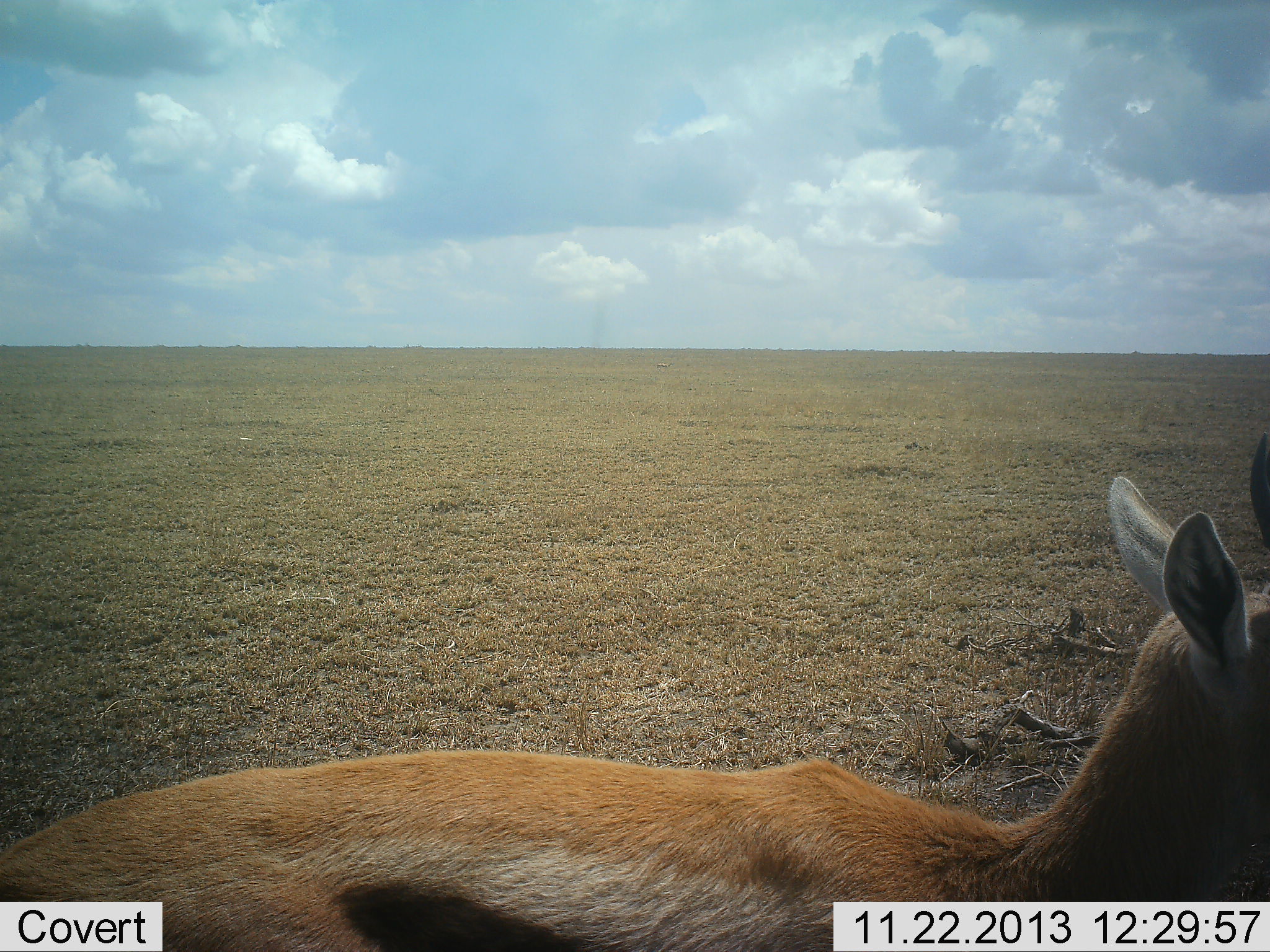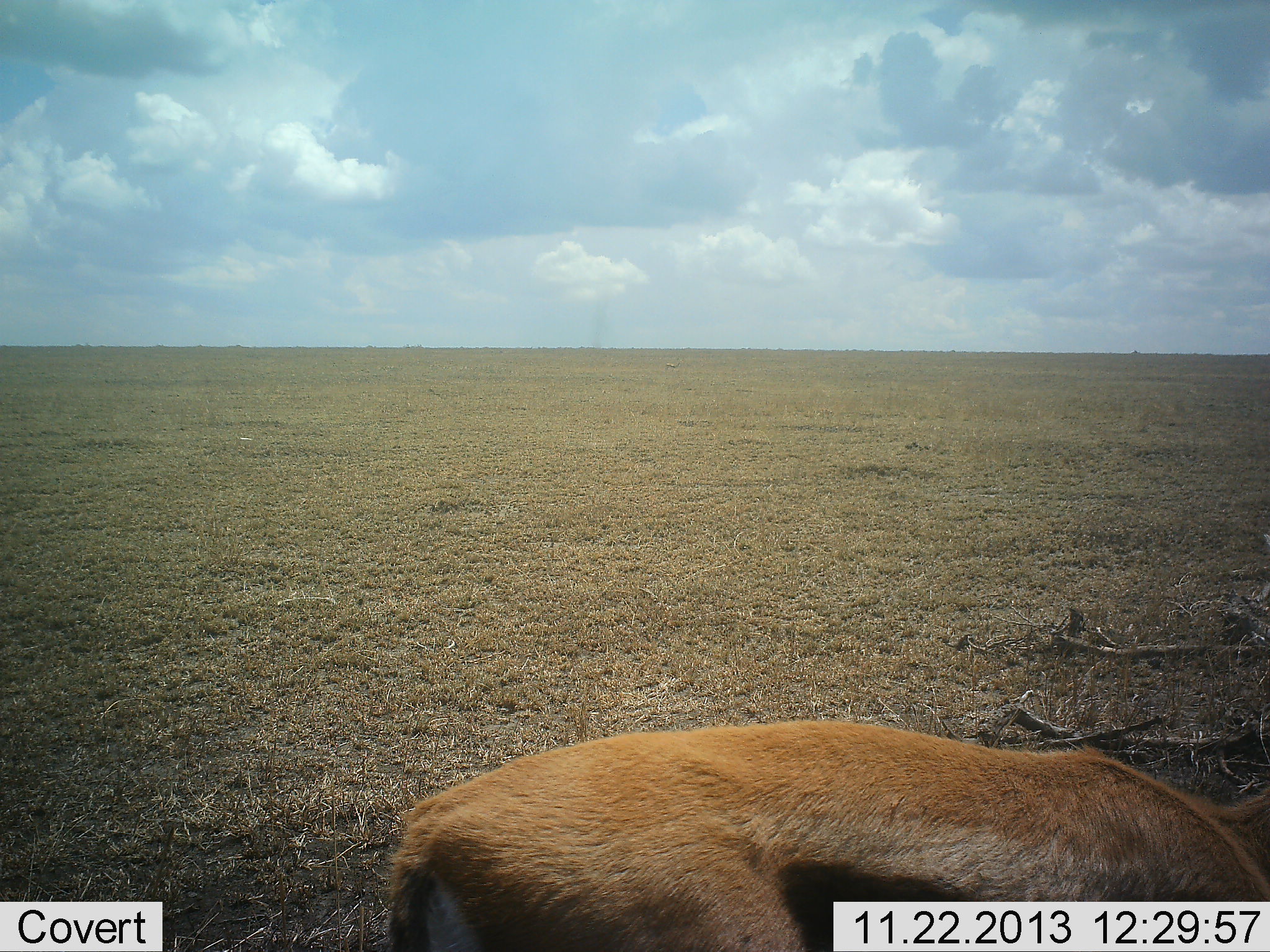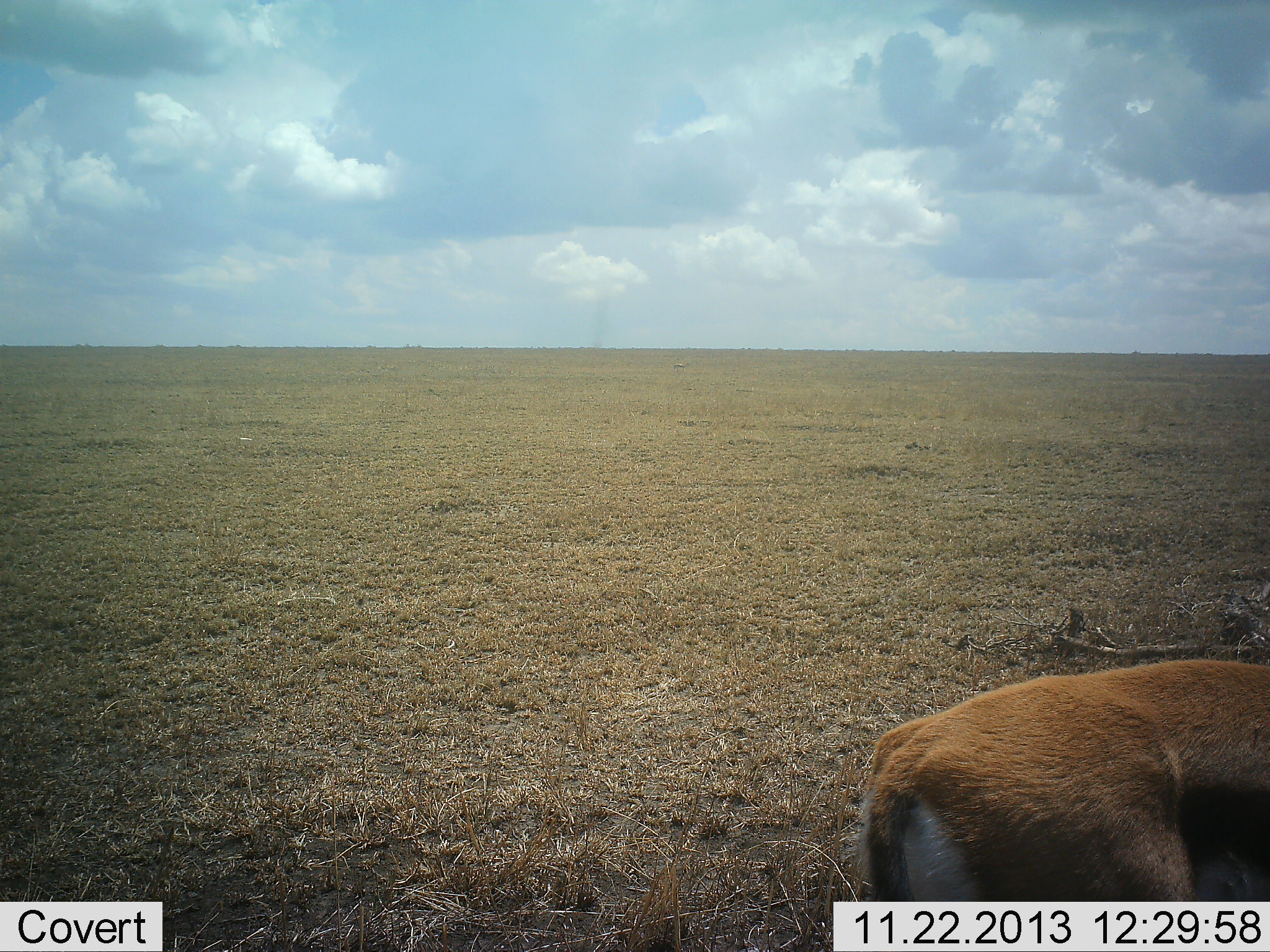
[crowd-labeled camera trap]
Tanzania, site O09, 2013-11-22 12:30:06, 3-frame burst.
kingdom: Animalia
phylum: Chordata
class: Mammalia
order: Artiodactyla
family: Bovidae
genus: Eudorcas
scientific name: Eudorcas thomsonii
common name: thomson's gazelle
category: gazellethomsons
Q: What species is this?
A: Gazellethomsons (thomson's gazelle) (Eudorcas thomsonii).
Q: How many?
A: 1.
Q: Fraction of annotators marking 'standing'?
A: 30%.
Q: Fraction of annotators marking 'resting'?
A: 0%.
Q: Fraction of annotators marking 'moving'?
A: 50%.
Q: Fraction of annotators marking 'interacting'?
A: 0%.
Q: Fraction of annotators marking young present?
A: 0%.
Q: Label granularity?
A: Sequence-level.